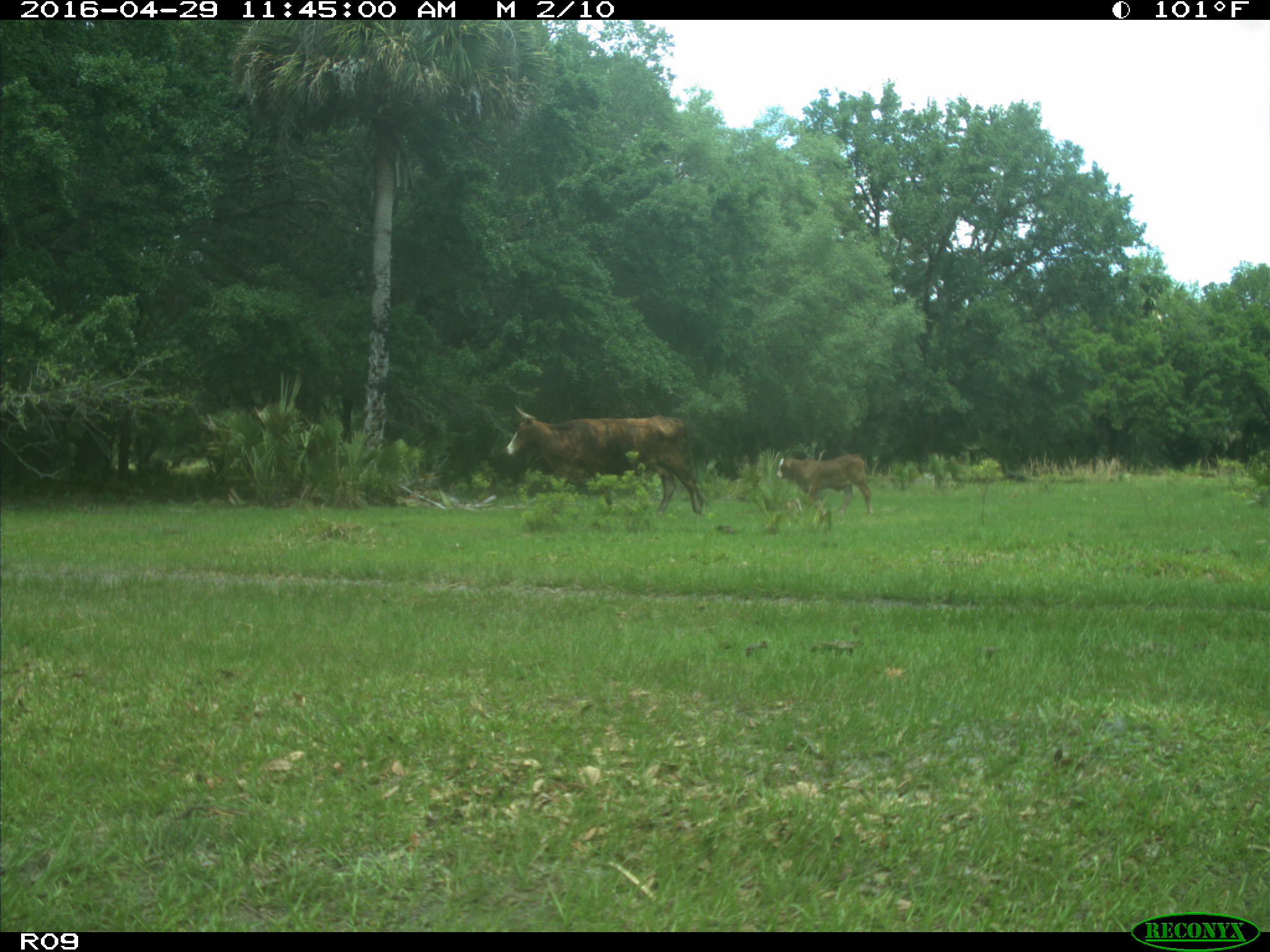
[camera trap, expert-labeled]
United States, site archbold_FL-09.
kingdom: Animalia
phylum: Chordata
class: Mammalia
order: Artiodactyla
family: Bovidae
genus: Bos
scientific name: Bos taurus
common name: domestic cow